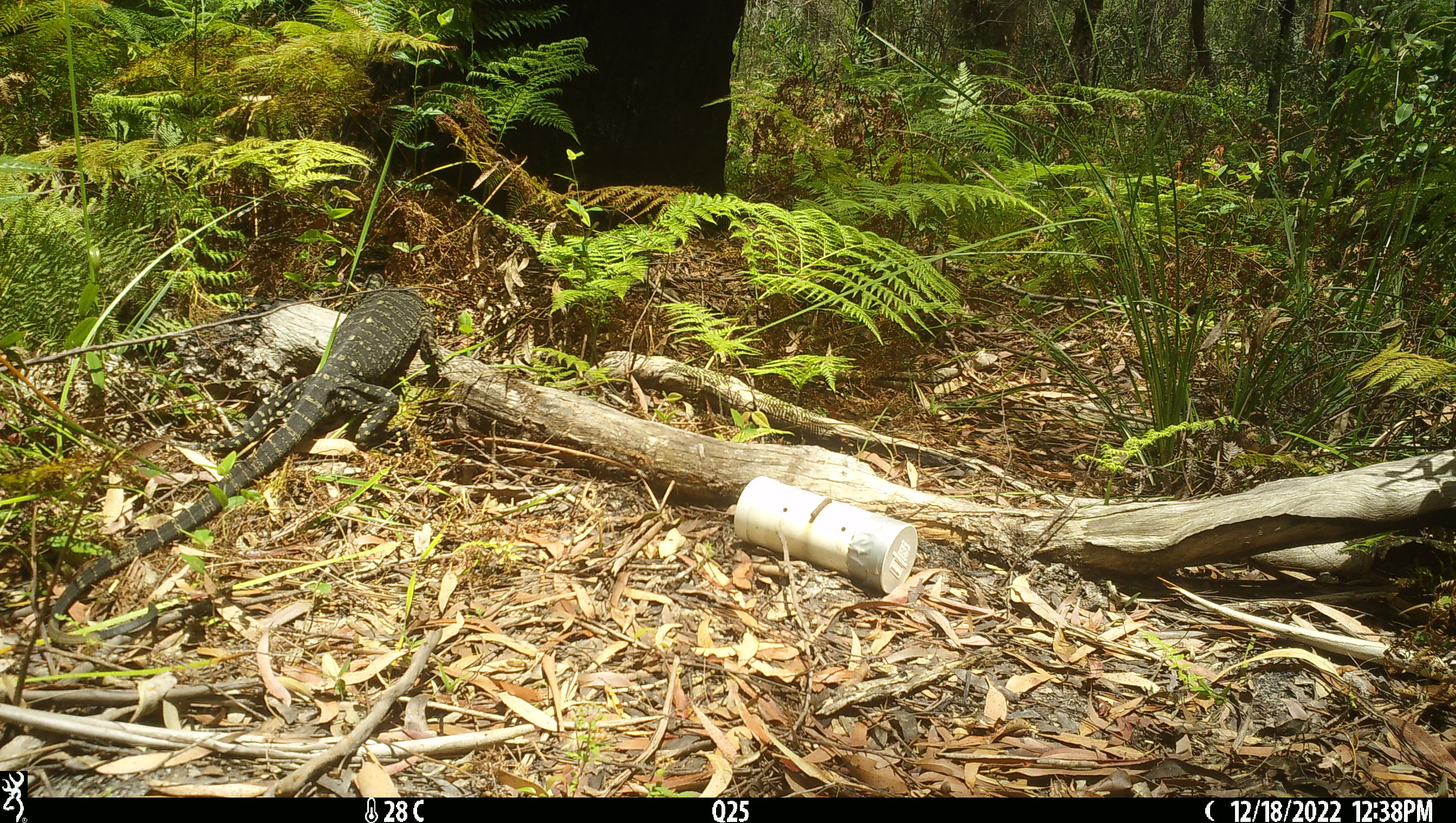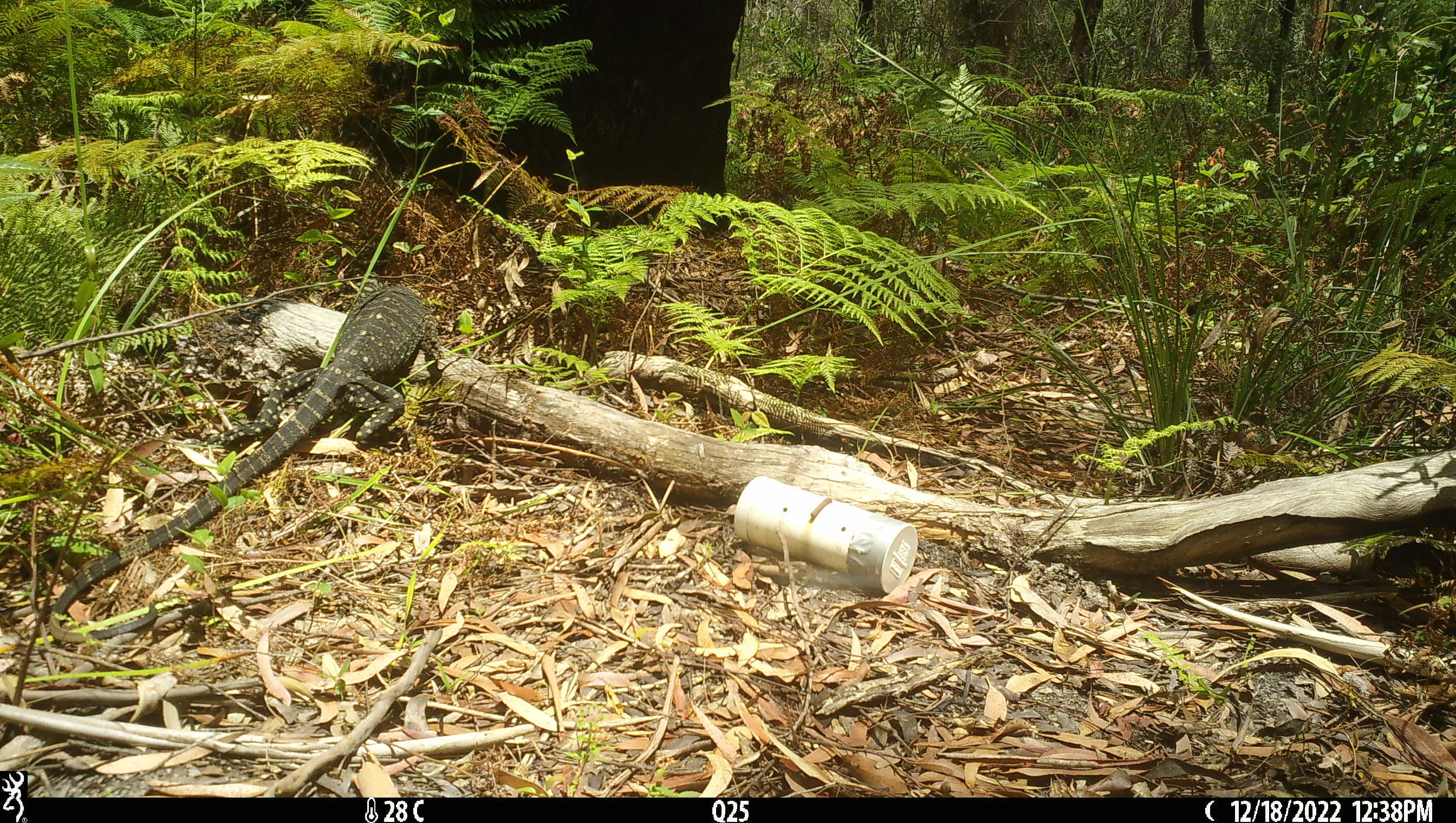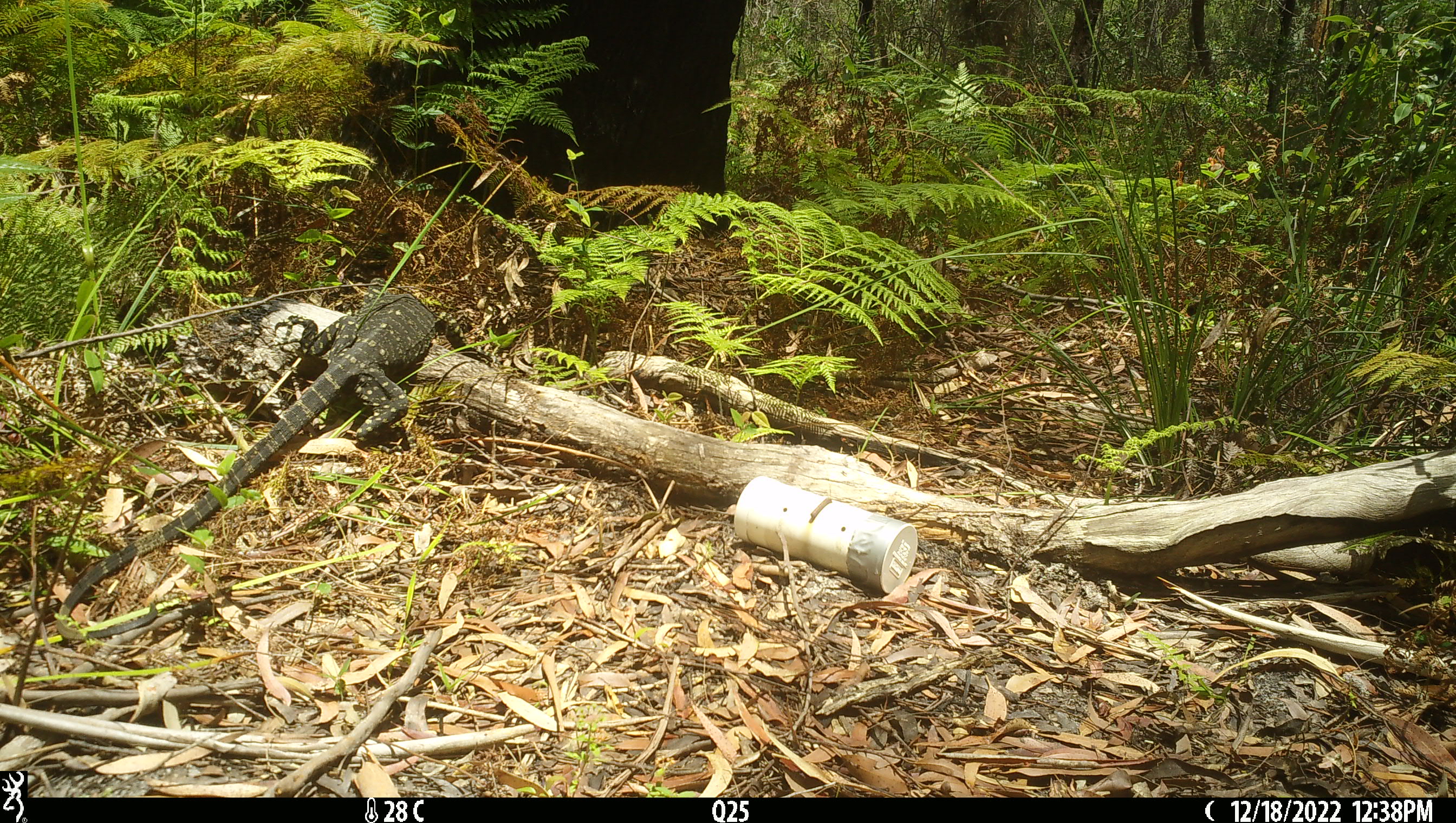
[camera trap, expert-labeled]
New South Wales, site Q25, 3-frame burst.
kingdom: Animalia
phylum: Chordata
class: Reptilia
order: Squamata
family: Varanidae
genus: Varanus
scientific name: Varanus varius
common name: lace monitor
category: goanna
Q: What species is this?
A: Goanna (lace monitor) (Varanus varius).